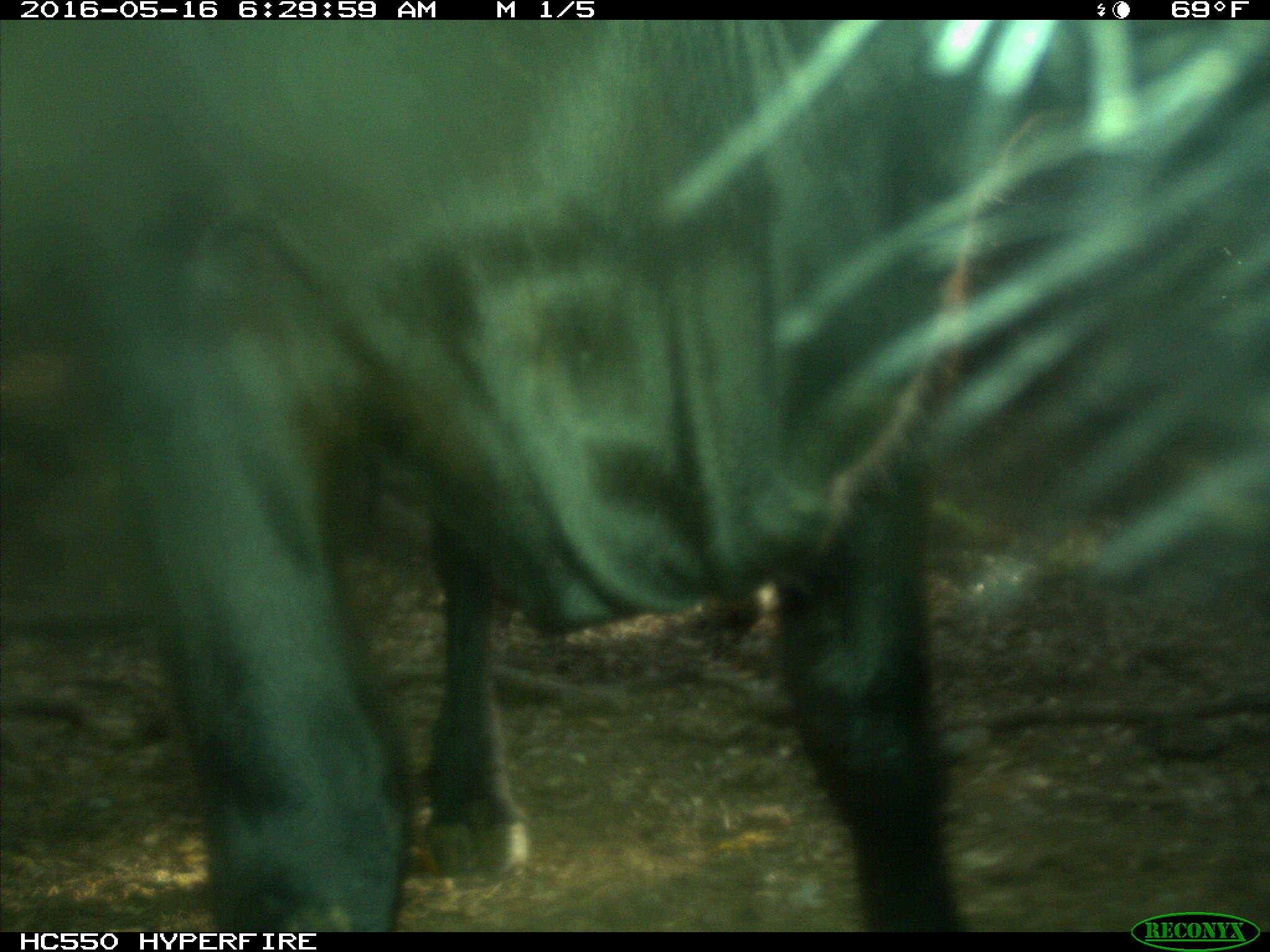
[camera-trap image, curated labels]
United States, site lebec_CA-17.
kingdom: Animalia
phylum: Chordata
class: Mammalia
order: Artiodactyla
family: Bovidae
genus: Bos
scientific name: Bos taurus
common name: domestic cow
Bos taurus (domestic cow).